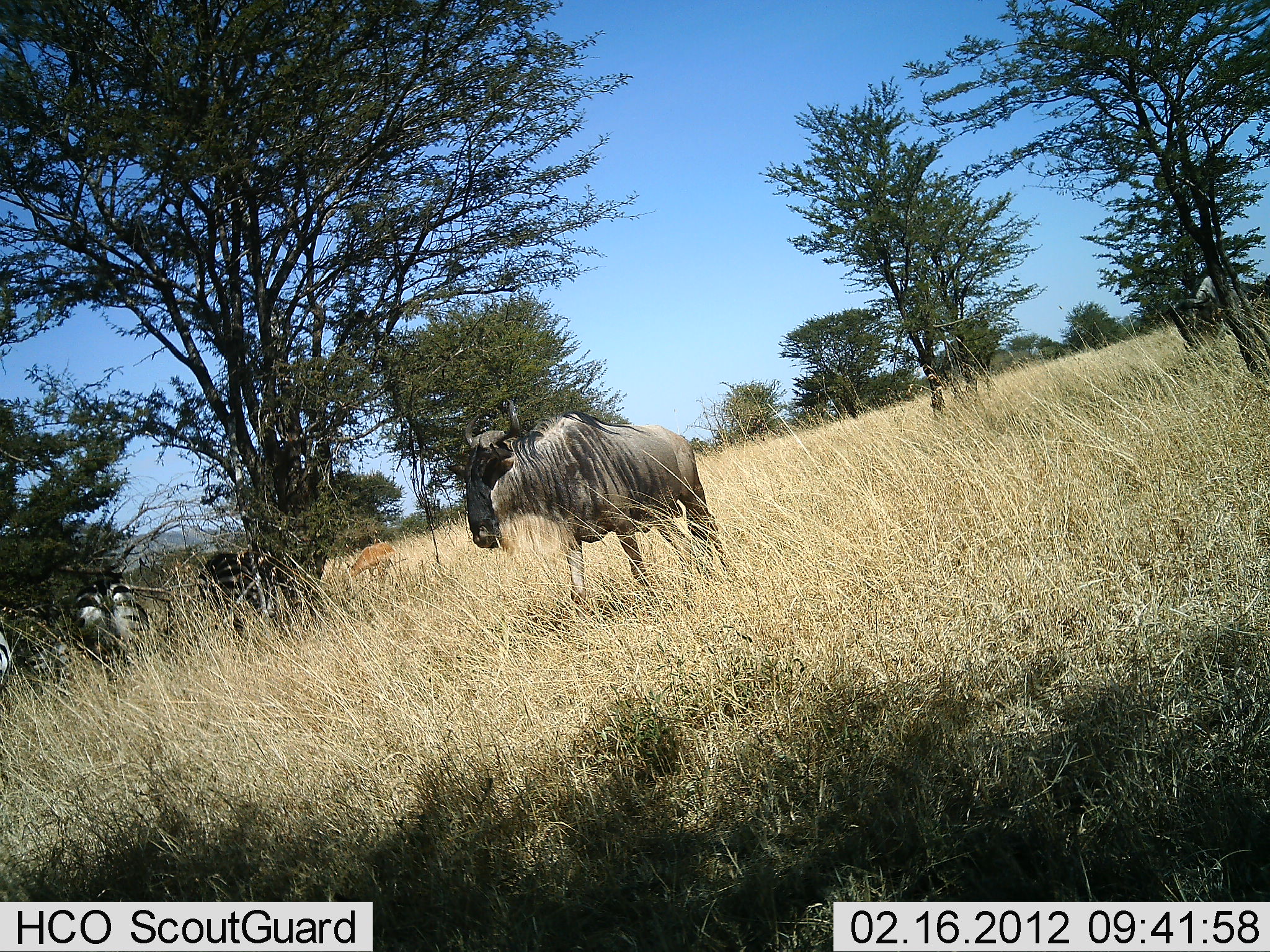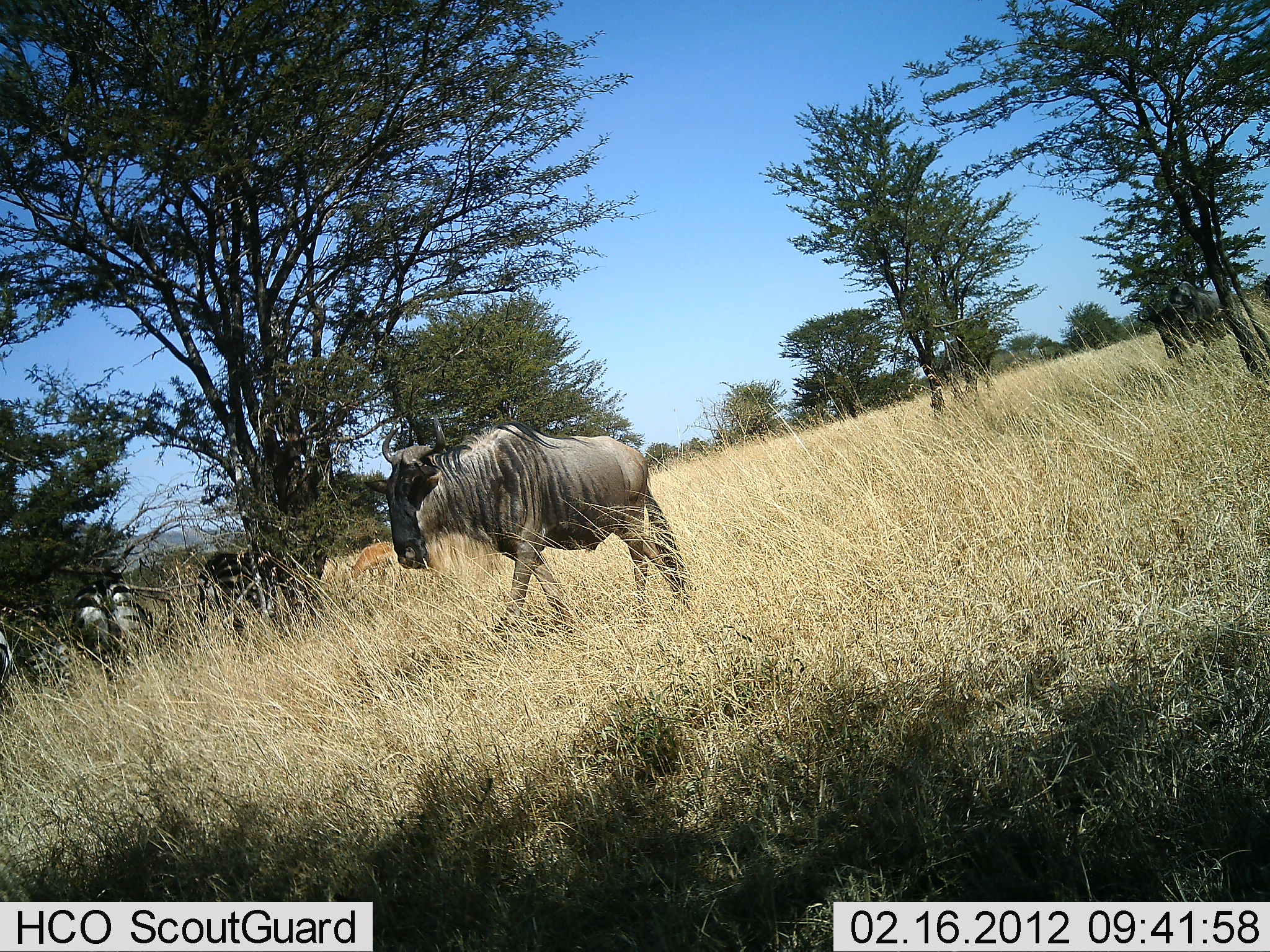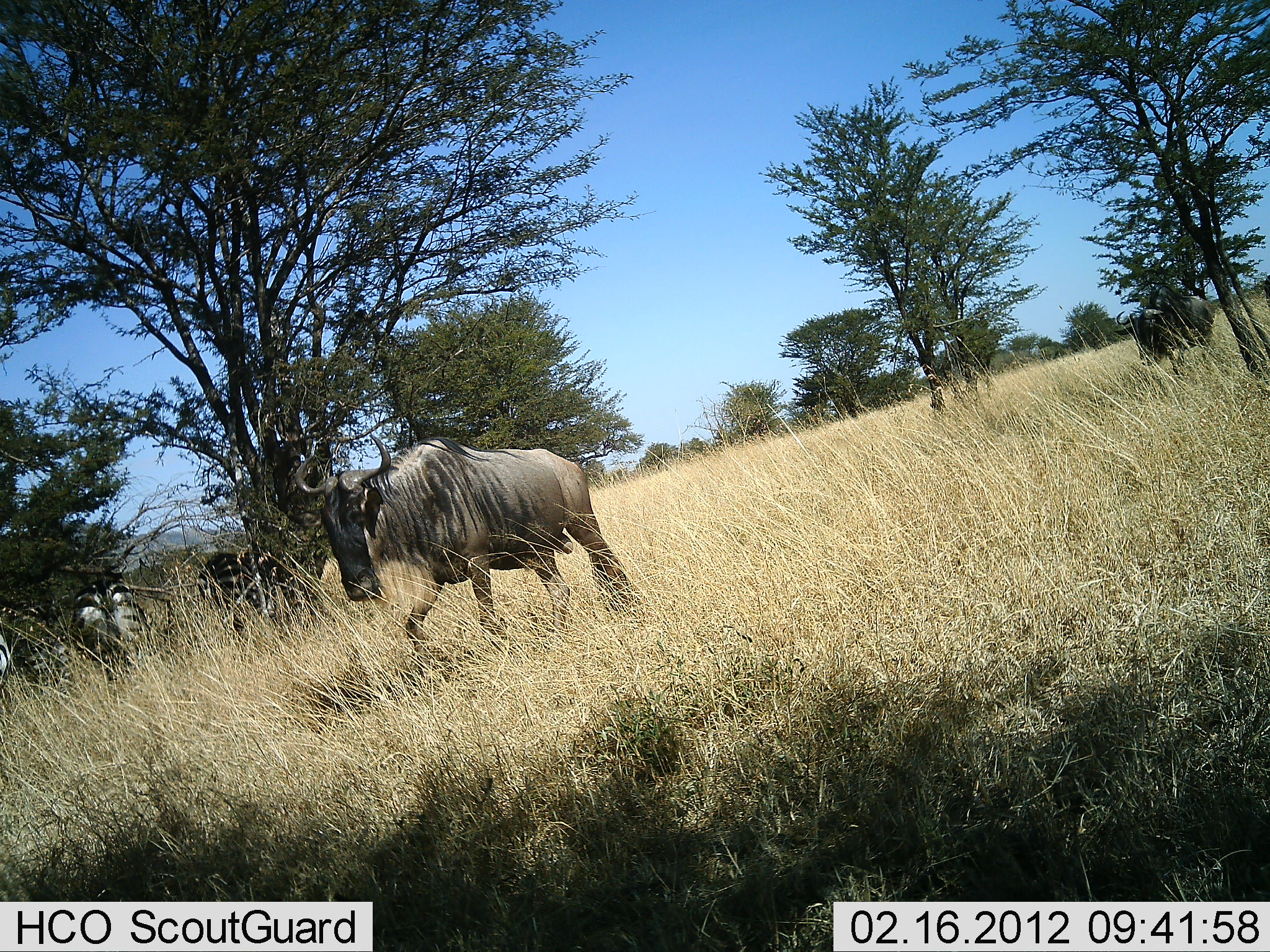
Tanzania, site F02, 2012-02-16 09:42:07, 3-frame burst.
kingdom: Animalia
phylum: Chordata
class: Mammalia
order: Artiodactyla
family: Bovidae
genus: Connochaetes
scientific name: Connochaetes taurinus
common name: blue wildebeest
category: wildebeest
Wildebeest (blue wildebeest) (Connochaetes taurinus), count 2. Behavior (volunteer vote fractions): standing 3%, resting 3%, moving 100%, interacting 0%. Young present (vote fraction): 0%. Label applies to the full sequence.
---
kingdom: Animalia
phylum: Chordata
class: Mammalia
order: Perissodactyla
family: Equidae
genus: Equus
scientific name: Equus quagga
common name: plains zebra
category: zebra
Zebra (plains zebra) (Equus quagga), count 3. Behavior (volunteer vote fractions): standing 67%, resting 7%, moving 0%, interacting 0%. Young present (vote fraction): 0%. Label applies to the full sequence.